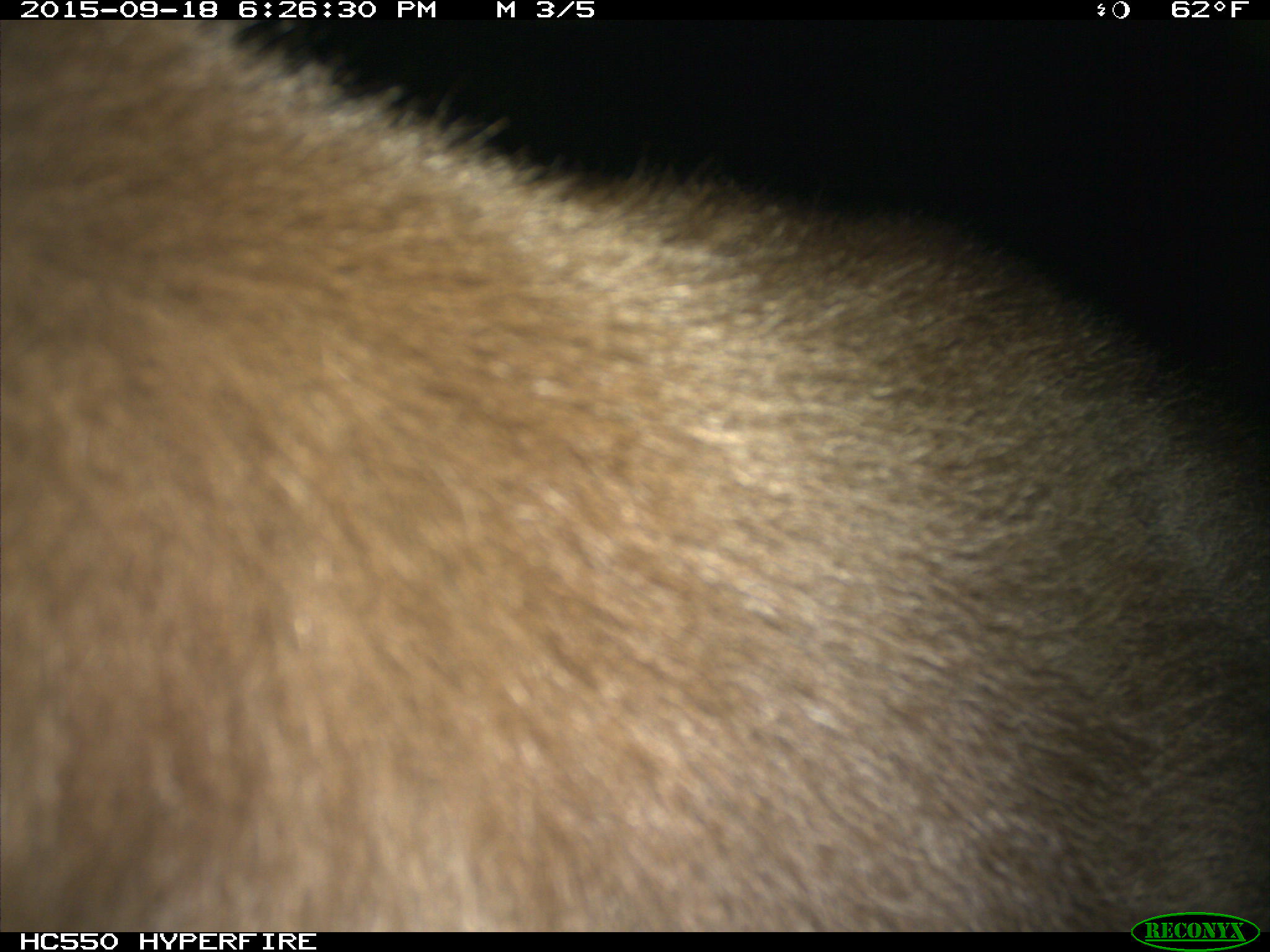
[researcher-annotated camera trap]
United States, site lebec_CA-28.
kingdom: Animalia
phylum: Chordata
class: Mammalia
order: Carnivora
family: Ursidae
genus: Ursus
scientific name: Ursus americanus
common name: american black bear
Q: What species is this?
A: Ursus americanus (american black bear).